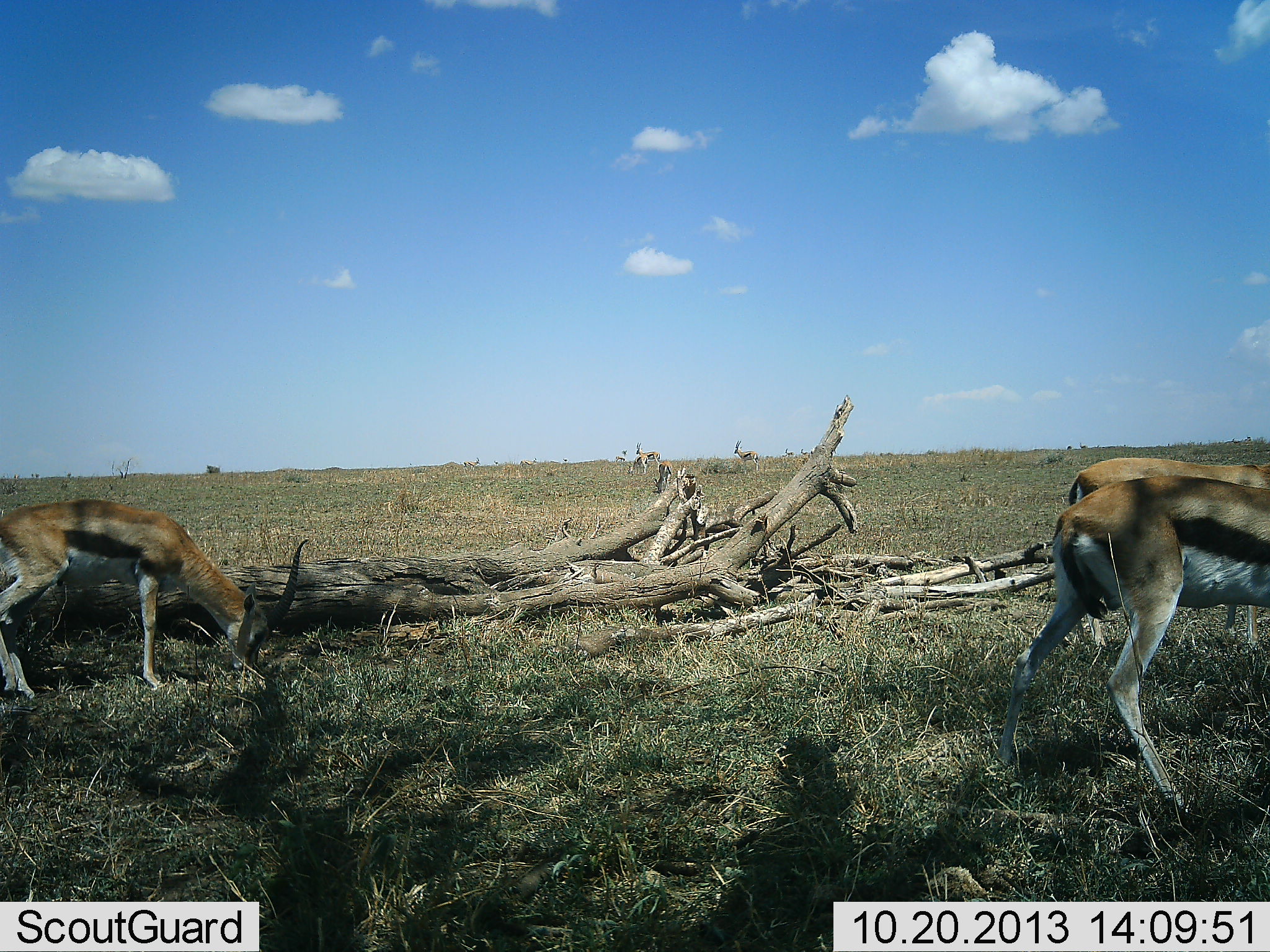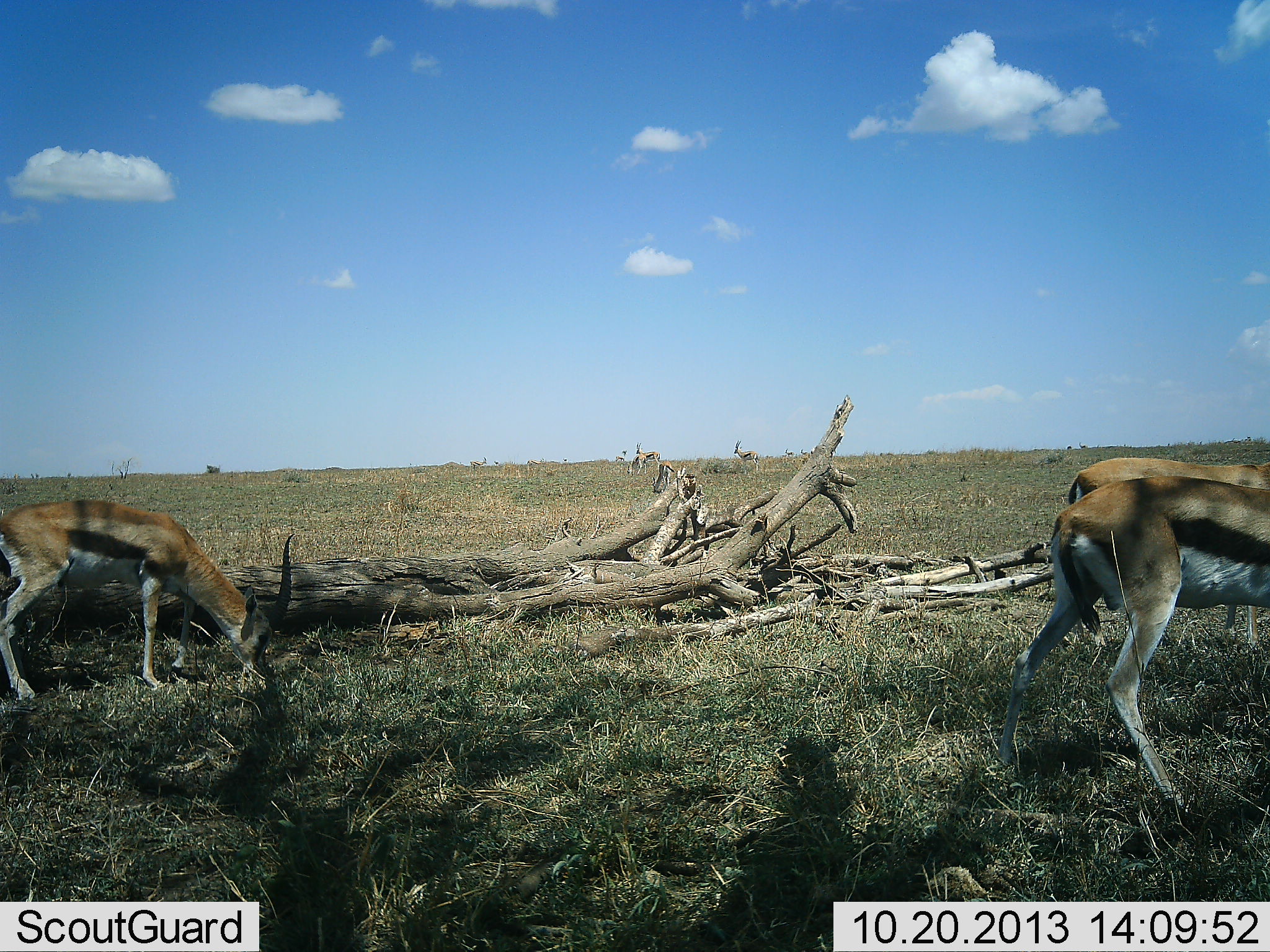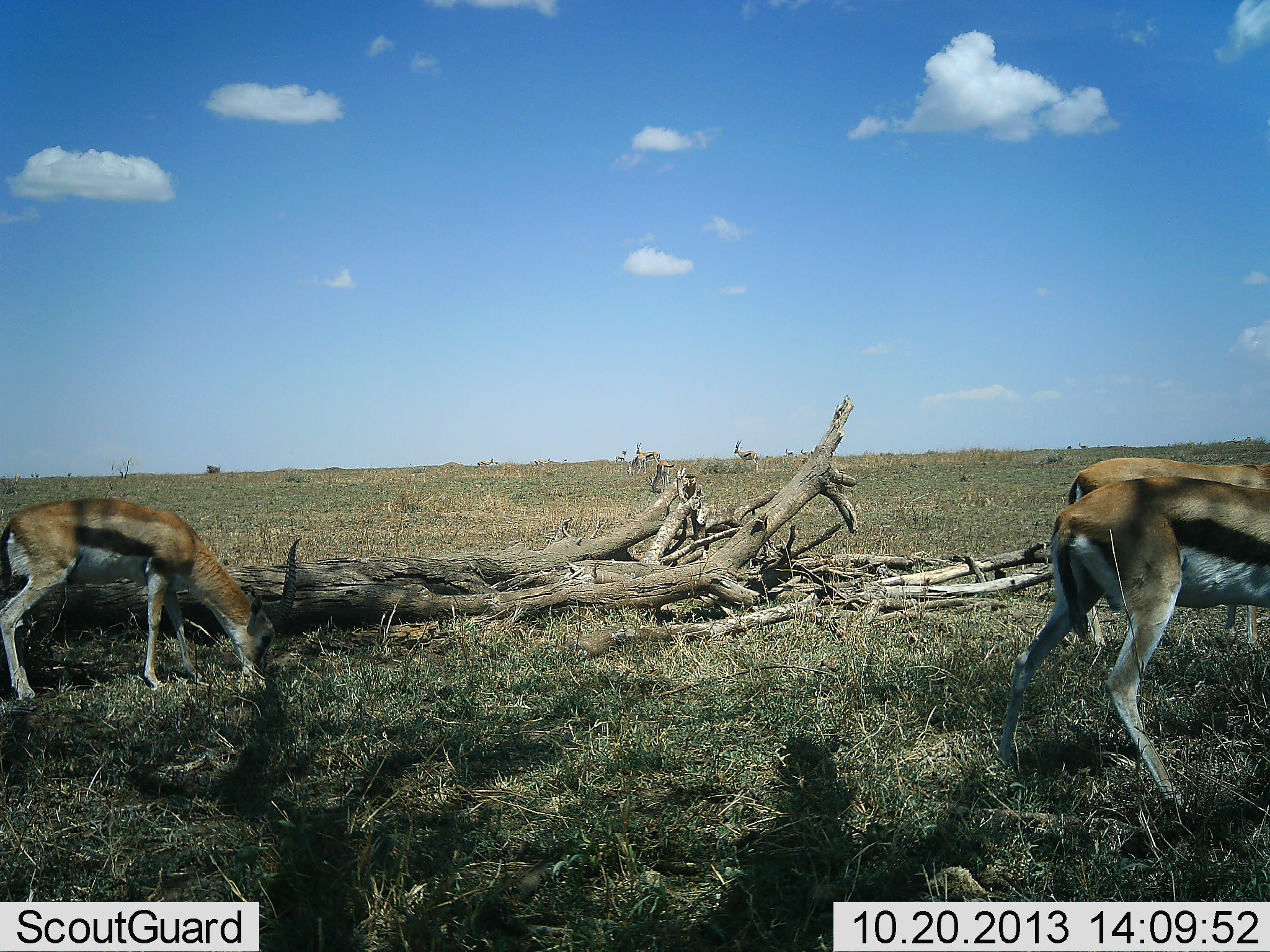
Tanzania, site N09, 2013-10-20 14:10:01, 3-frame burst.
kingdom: Animalia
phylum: Chordata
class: Mammalia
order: Artiodactyla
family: Bovidae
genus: Eudorcas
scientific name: Eudorcas thomsonii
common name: thomson's gazelle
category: gazellethomsons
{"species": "gazellethomsons (thomson's gazelle) (Eudorcas thomsonii)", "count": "7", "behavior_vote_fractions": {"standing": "47%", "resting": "0%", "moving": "24%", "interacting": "0%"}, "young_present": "0%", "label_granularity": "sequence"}